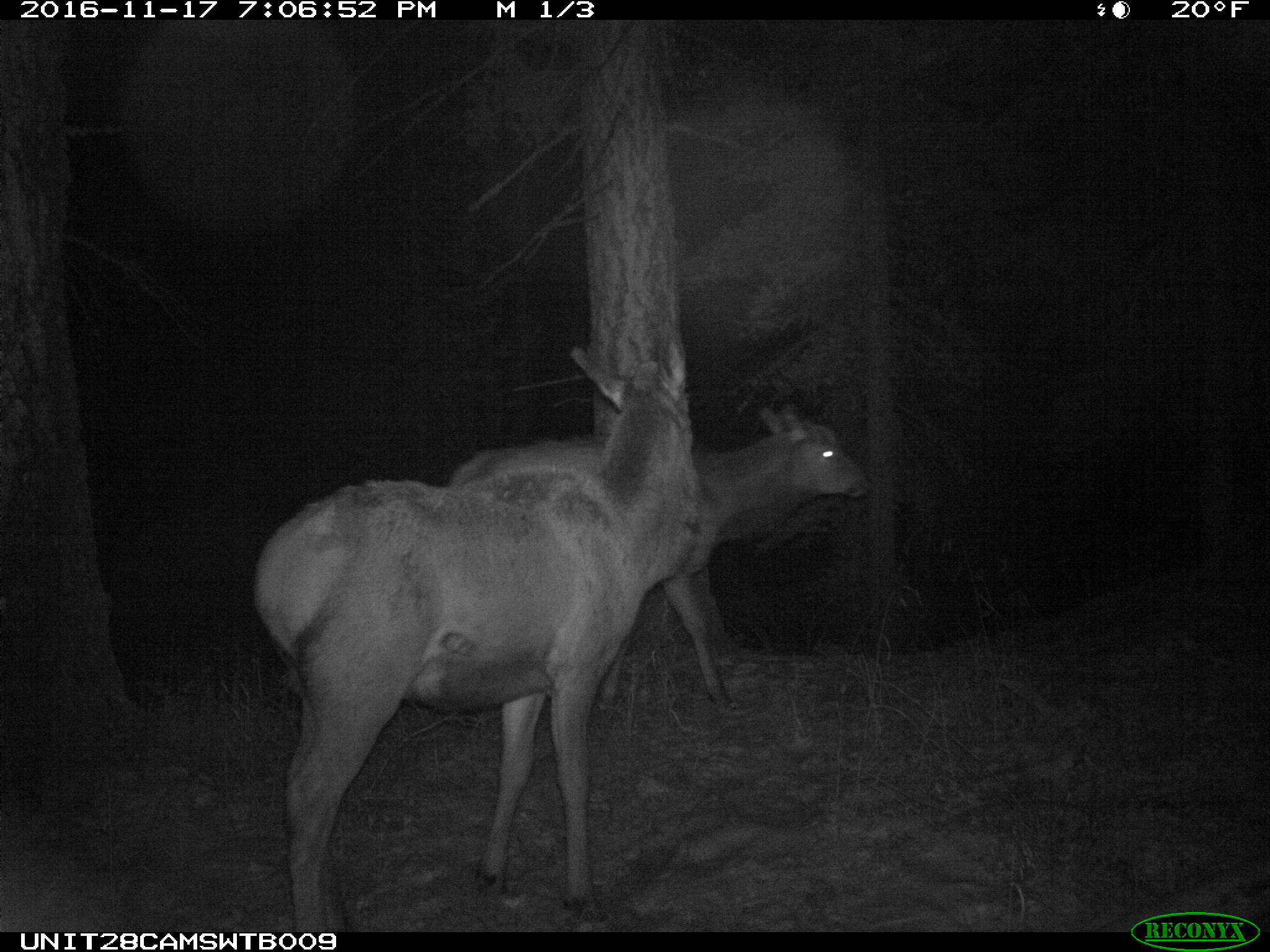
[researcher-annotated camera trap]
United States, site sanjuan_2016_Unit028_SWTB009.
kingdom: Animalia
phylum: Chordata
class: Mammalia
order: Artiodactyla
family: Cervidae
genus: Cervus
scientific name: Cervus elaphus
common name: red deer